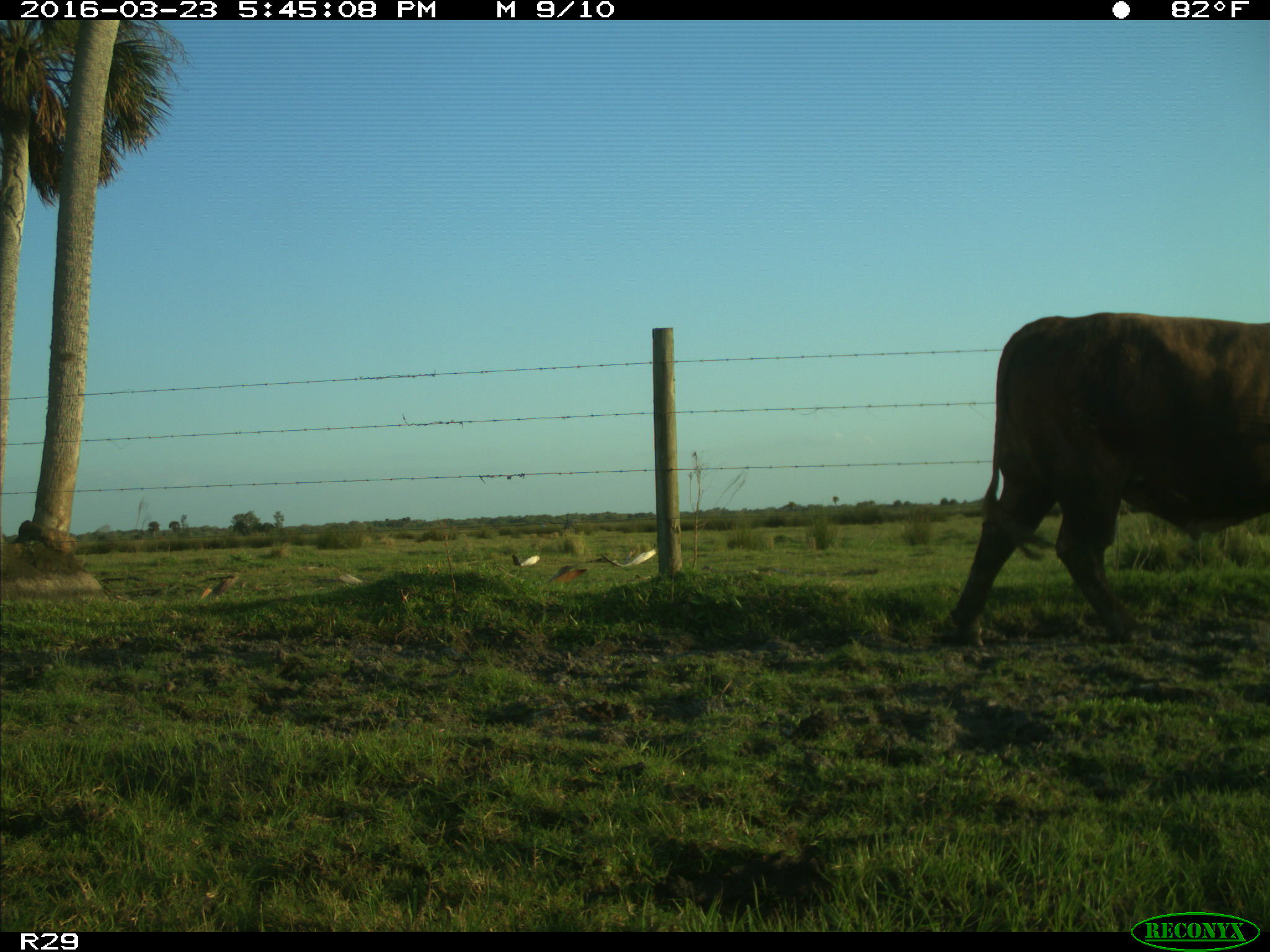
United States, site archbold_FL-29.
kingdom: Animalia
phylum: Chordata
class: Mammalia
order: Artiodactyla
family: Bovidae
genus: Bos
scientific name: Bos taurus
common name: domestic cow